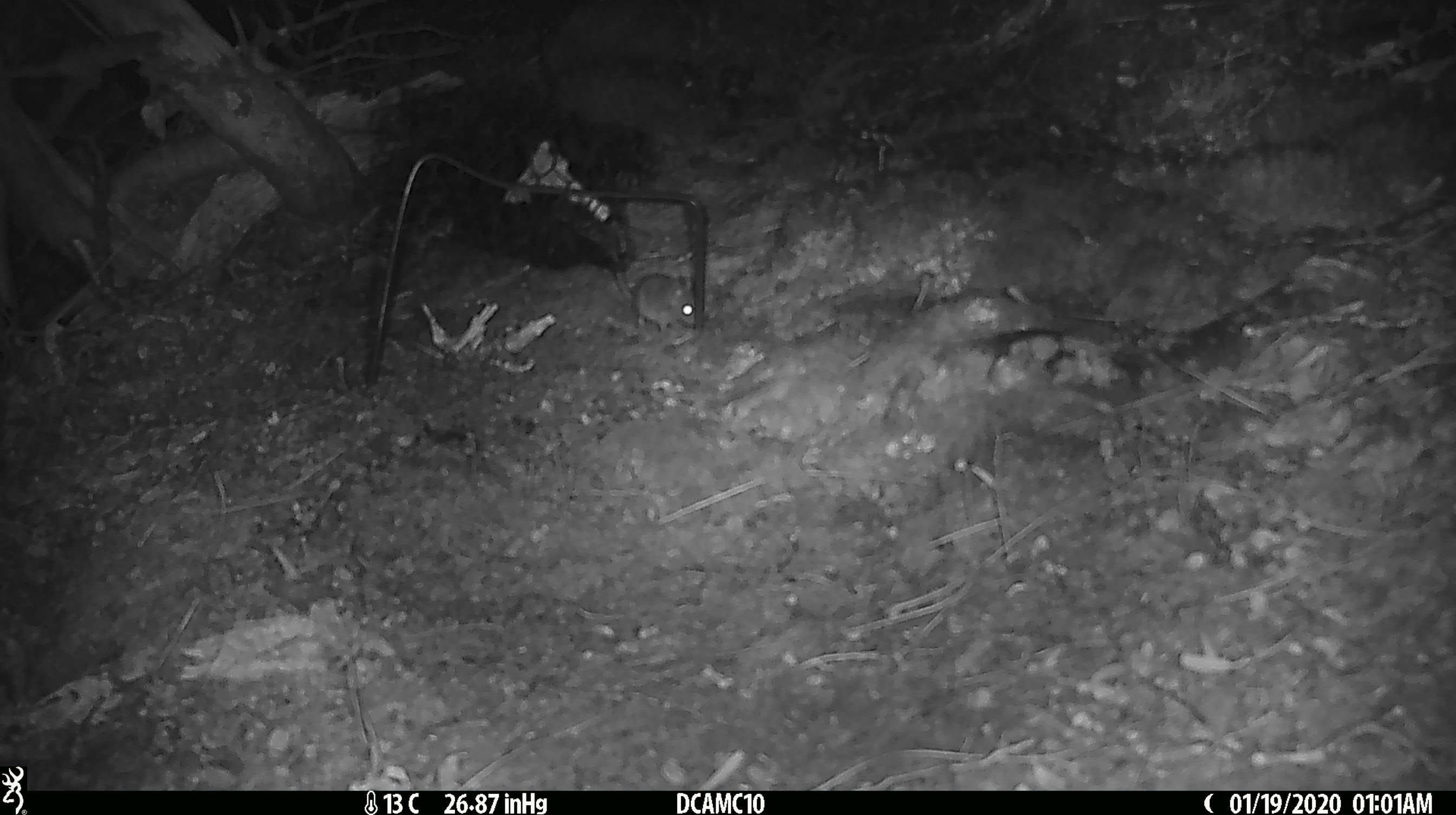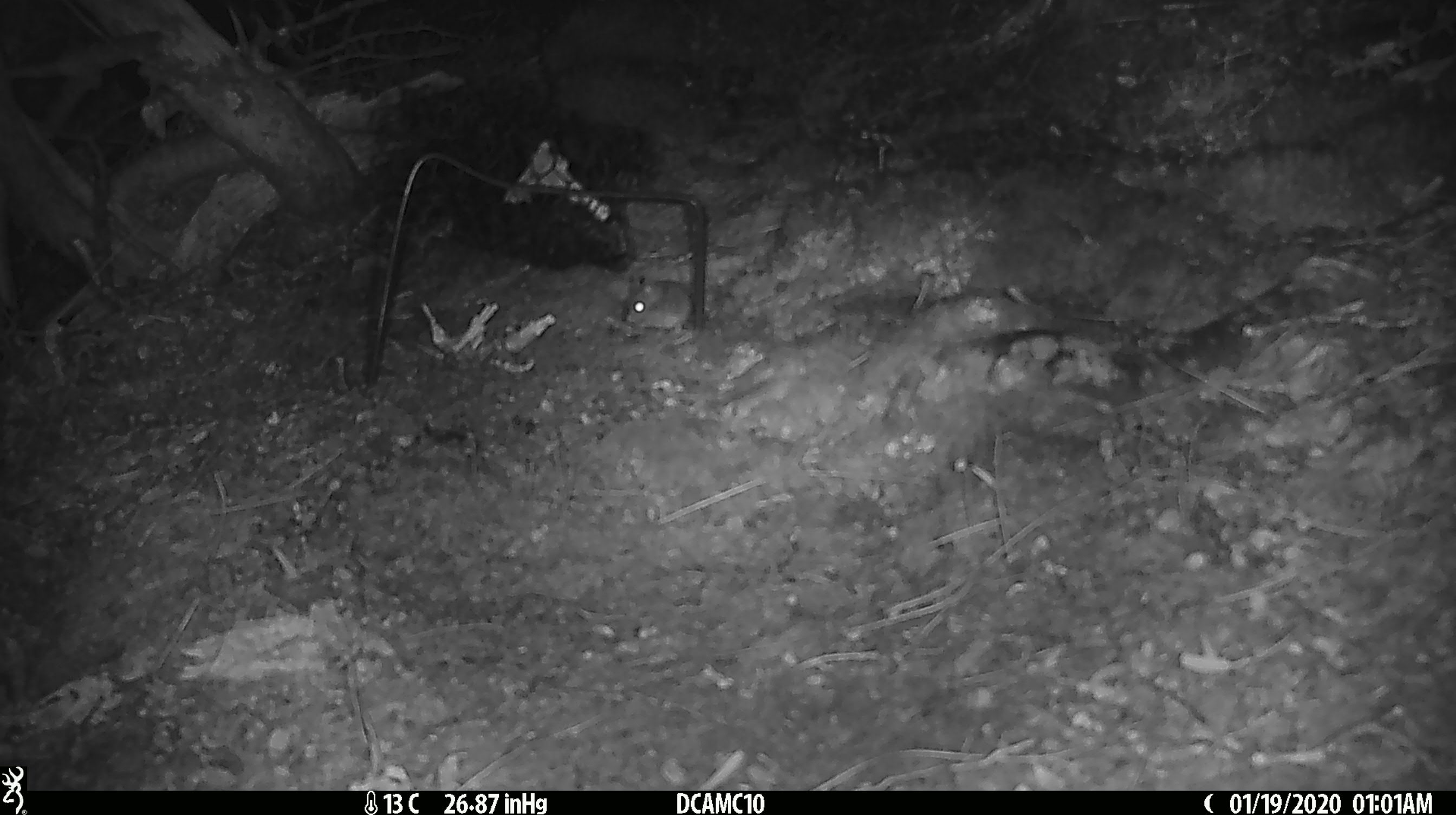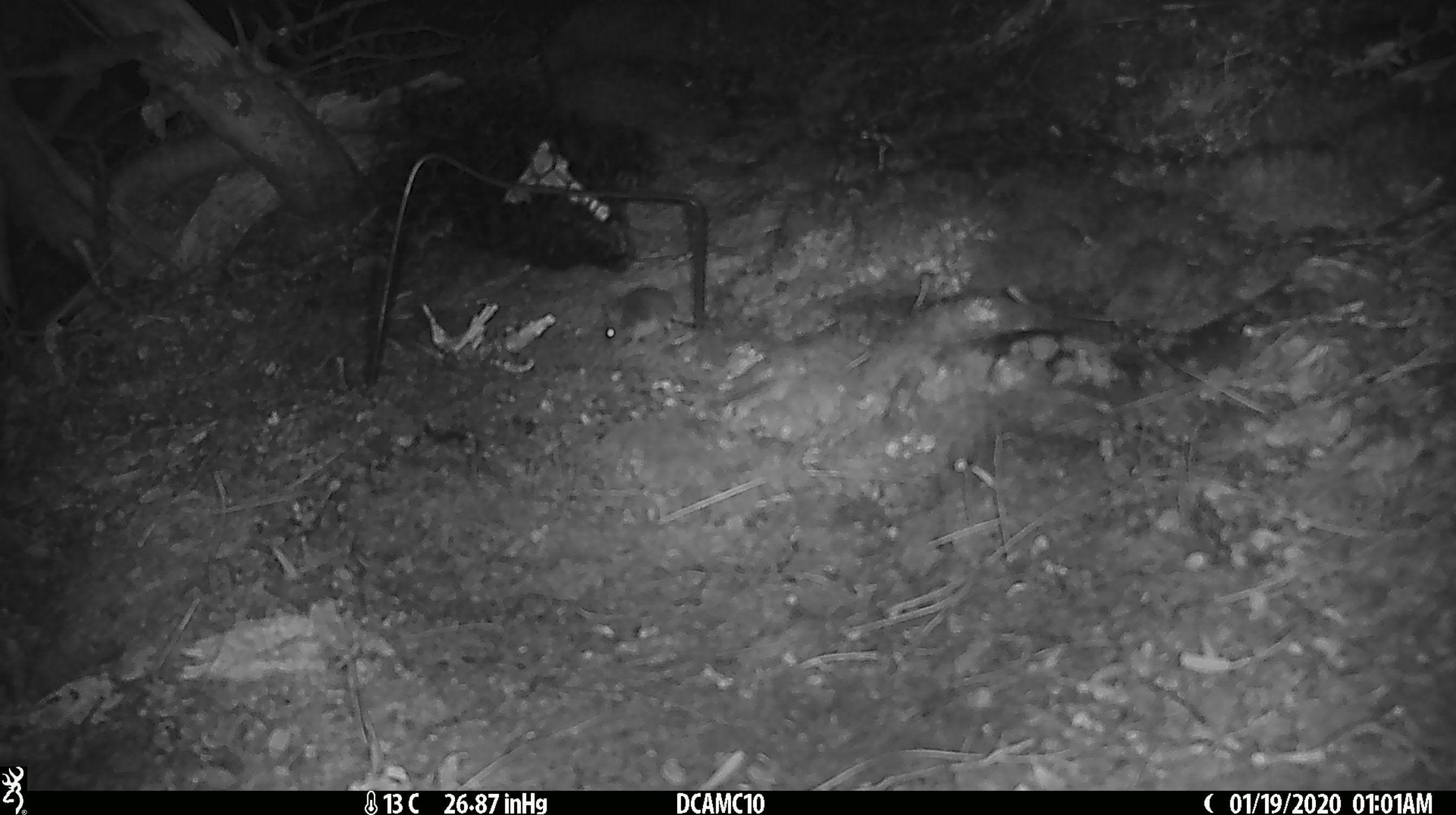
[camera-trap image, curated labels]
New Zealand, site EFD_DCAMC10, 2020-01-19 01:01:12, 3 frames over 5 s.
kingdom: Animalia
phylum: Chordata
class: Mammalia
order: Rodentia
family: Muridae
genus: Mus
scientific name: Mus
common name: mouse